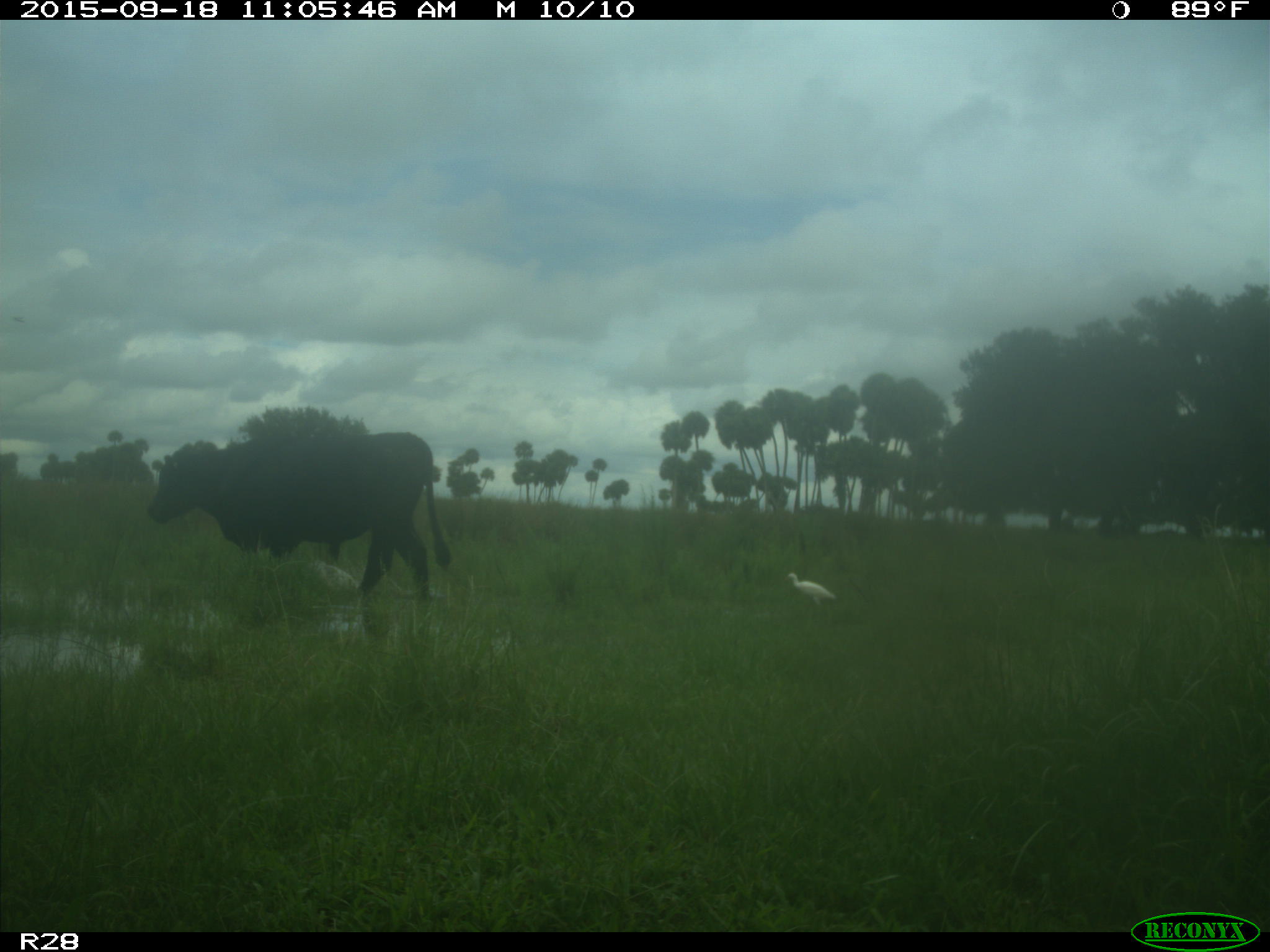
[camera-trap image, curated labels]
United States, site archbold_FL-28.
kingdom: Animalia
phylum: Chordata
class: Mammalia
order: Artiodactyla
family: Bovidae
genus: Bos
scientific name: Bos taurus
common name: domestic cow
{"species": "Bos taurus (domestic cow)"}